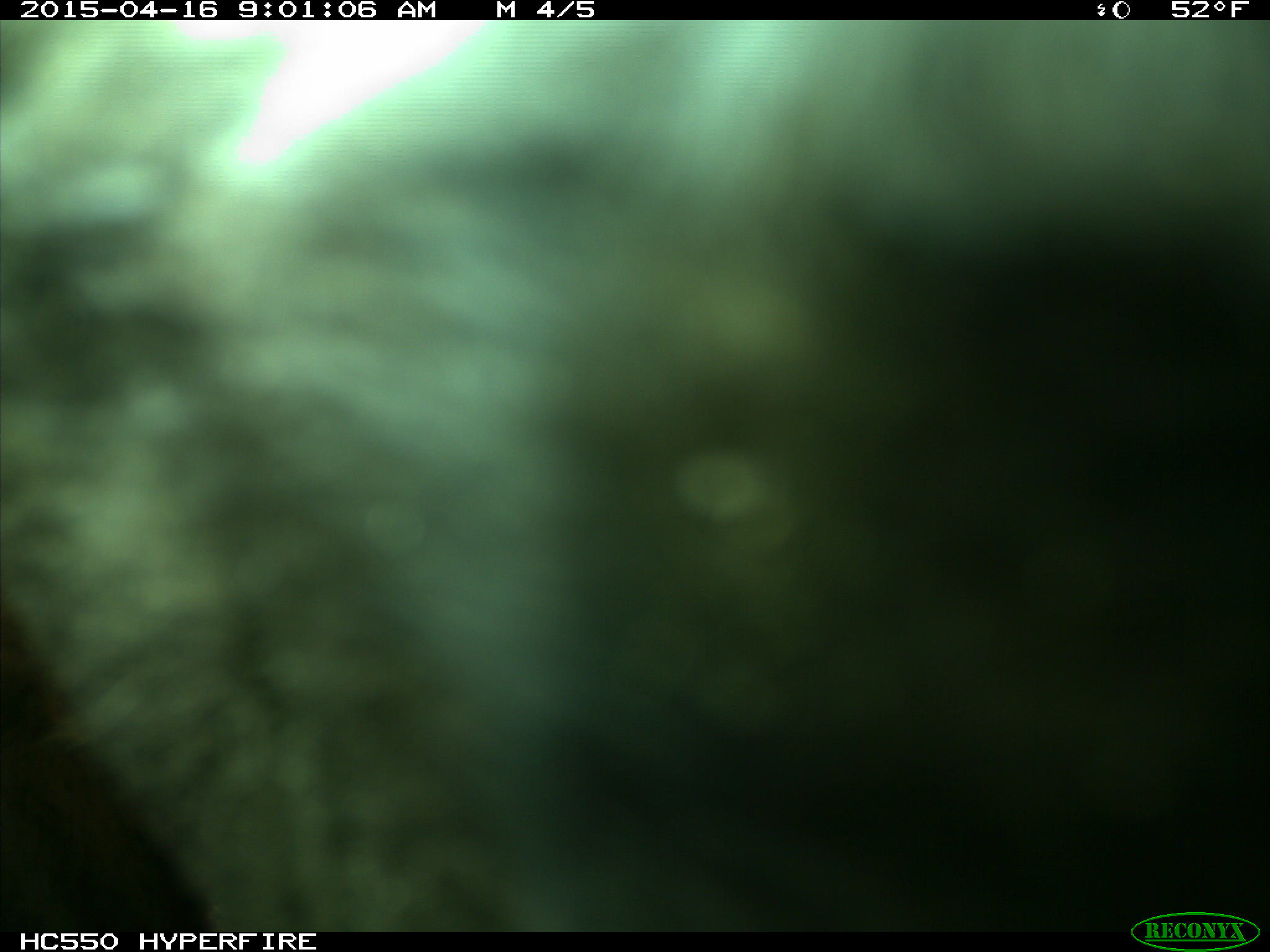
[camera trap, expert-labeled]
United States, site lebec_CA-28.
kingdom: Animalia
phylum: Chordata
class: Mammalia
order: Artiodactyla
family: Bovidae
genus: Bos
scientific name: Bos taurus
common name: domestic cow